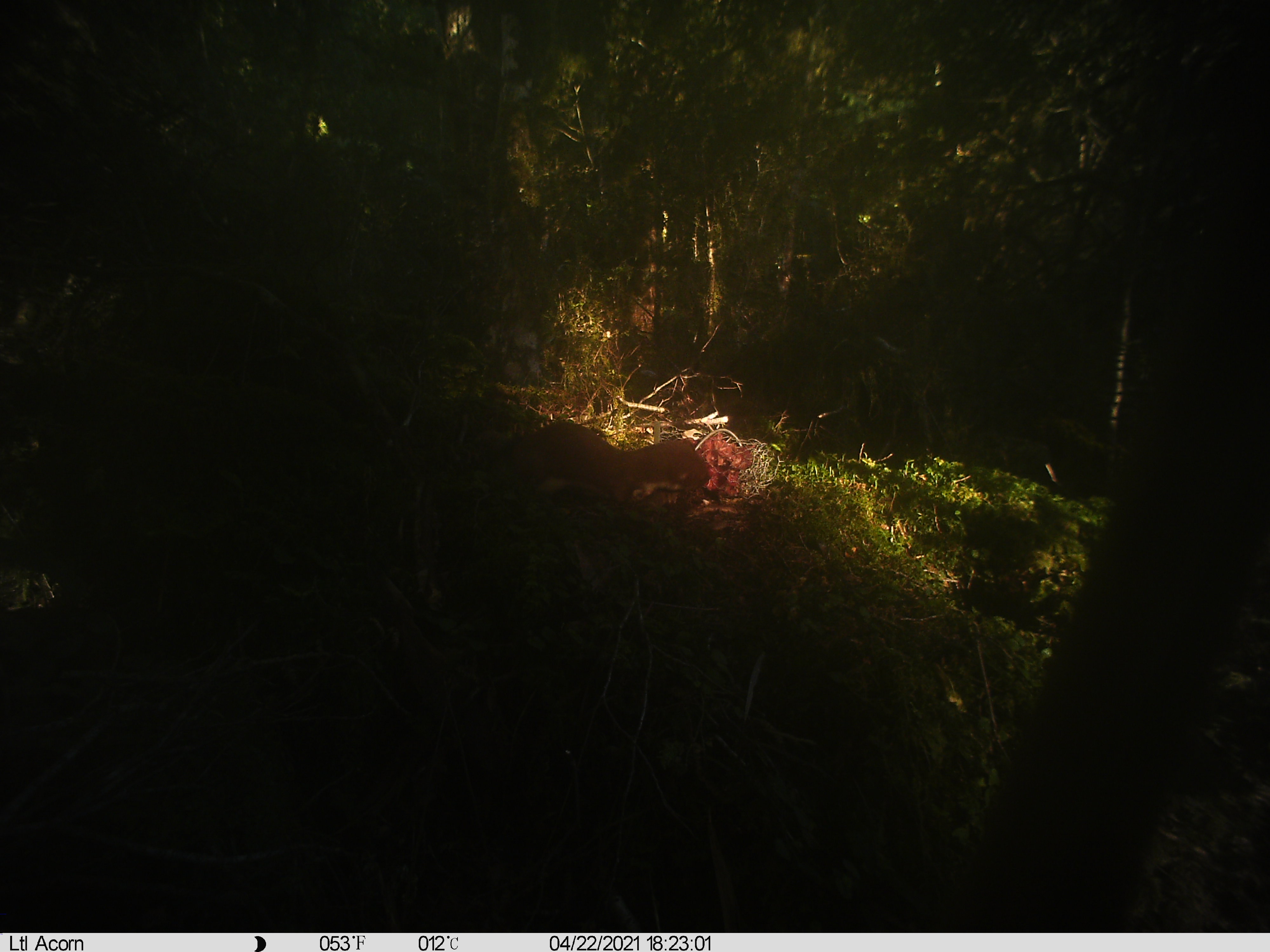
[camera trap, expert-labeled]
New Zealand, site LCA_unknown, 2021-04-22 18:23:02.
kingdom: Animalia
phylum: Chordata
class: Mammalia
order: Carnivora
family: Mustelidae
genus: Mustela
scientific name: Mustela erminea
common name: stoat